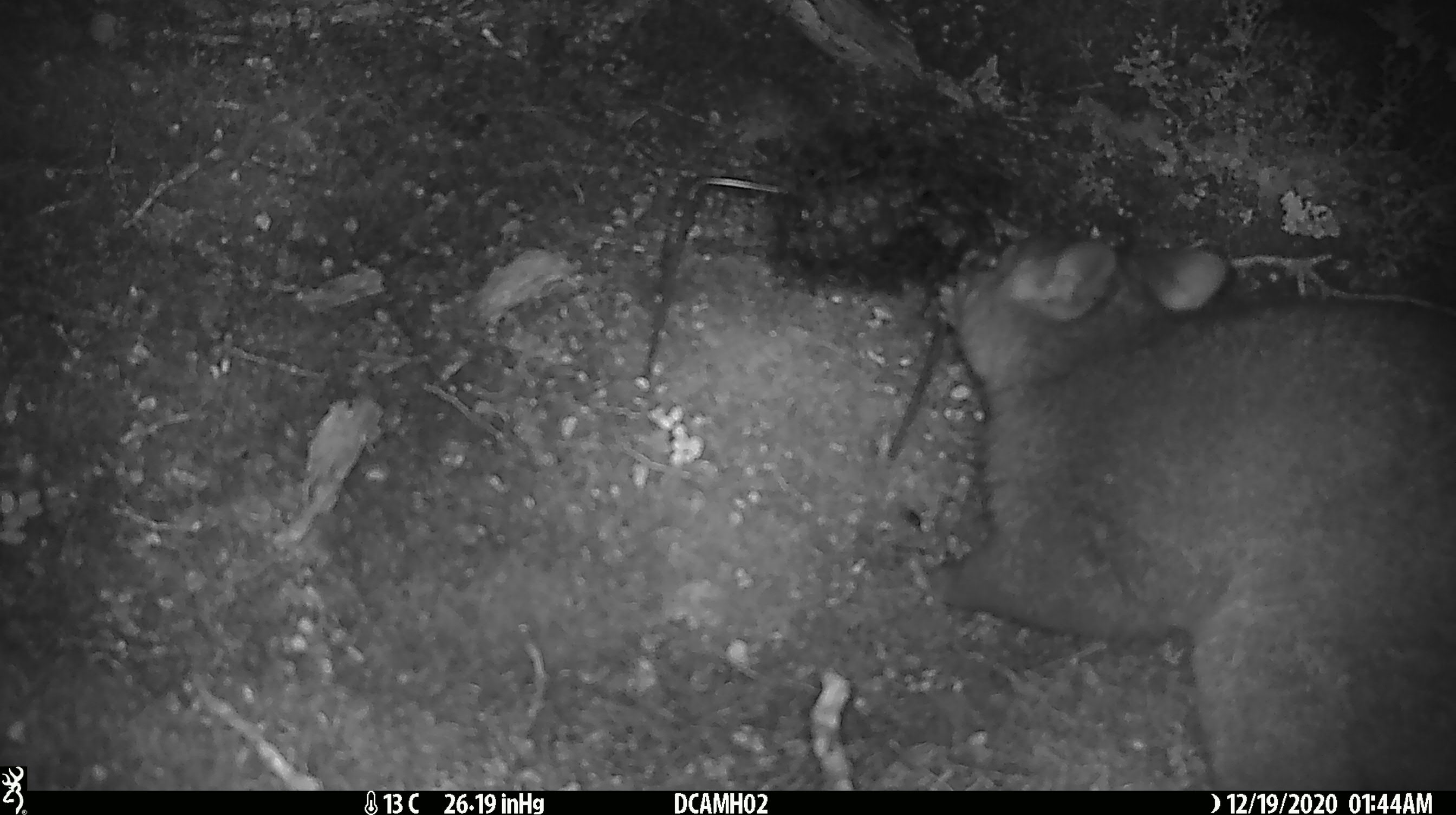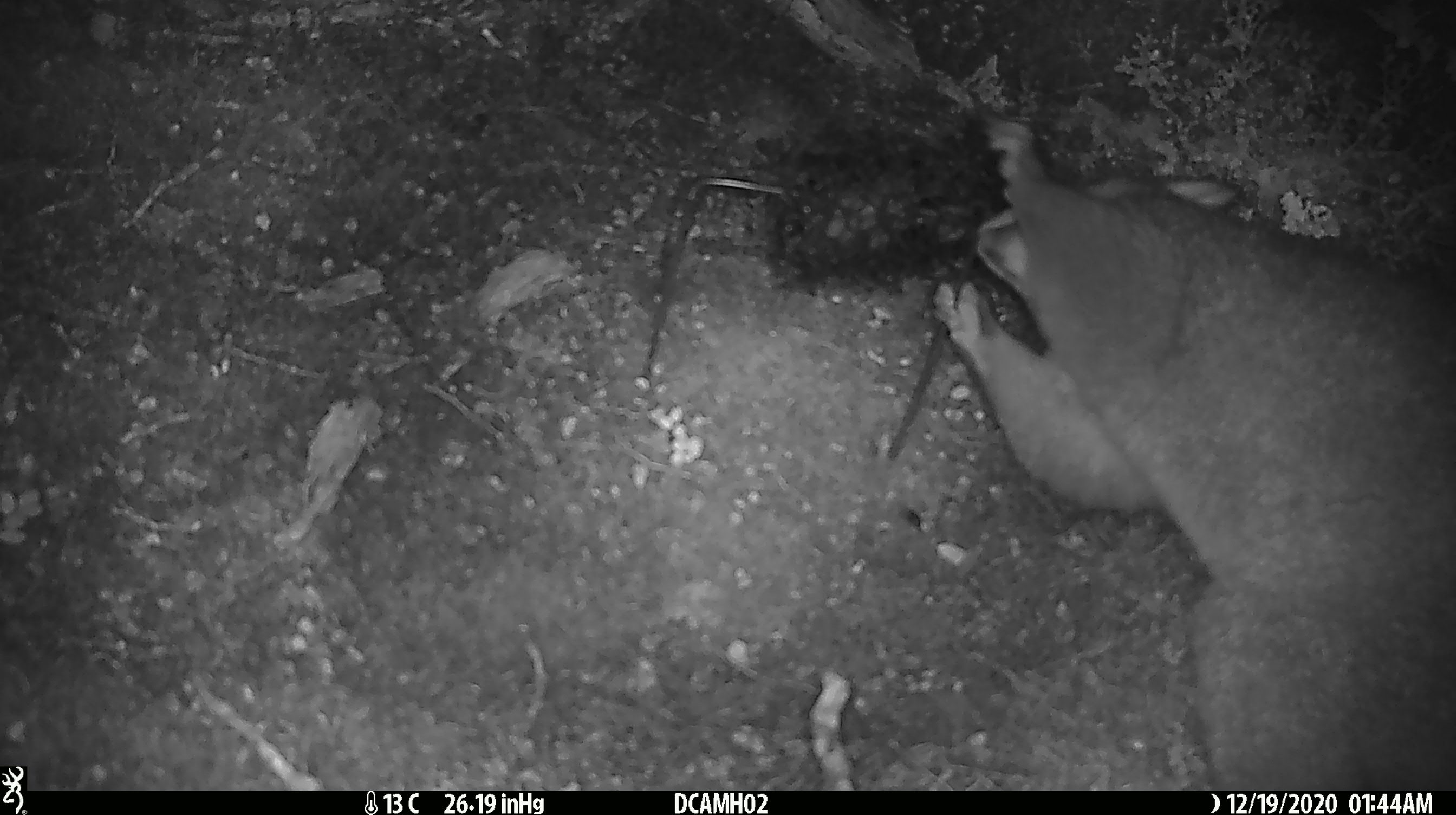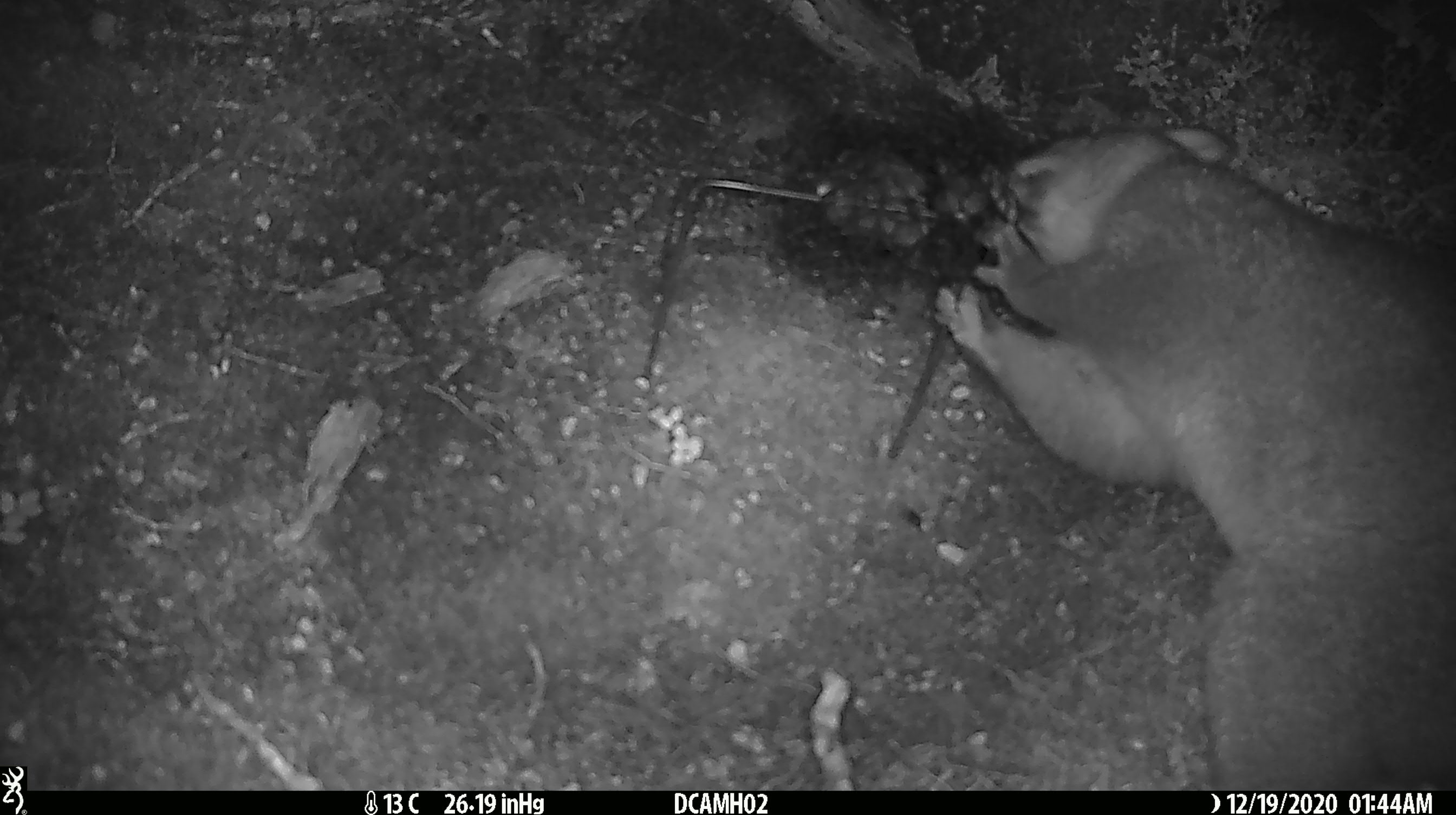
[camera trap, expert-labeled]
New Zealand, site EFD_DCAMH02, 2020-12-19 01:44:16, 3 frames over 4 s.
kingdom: Animalia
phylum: Chordata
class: Mammalia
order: Diprotodontia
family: Phalangeridae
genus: Trichosurus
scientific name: Trichosurus vulpecula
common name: common brushtail possum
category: possum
Possum (common brushtail possum) (Trichosurus vulpecula).